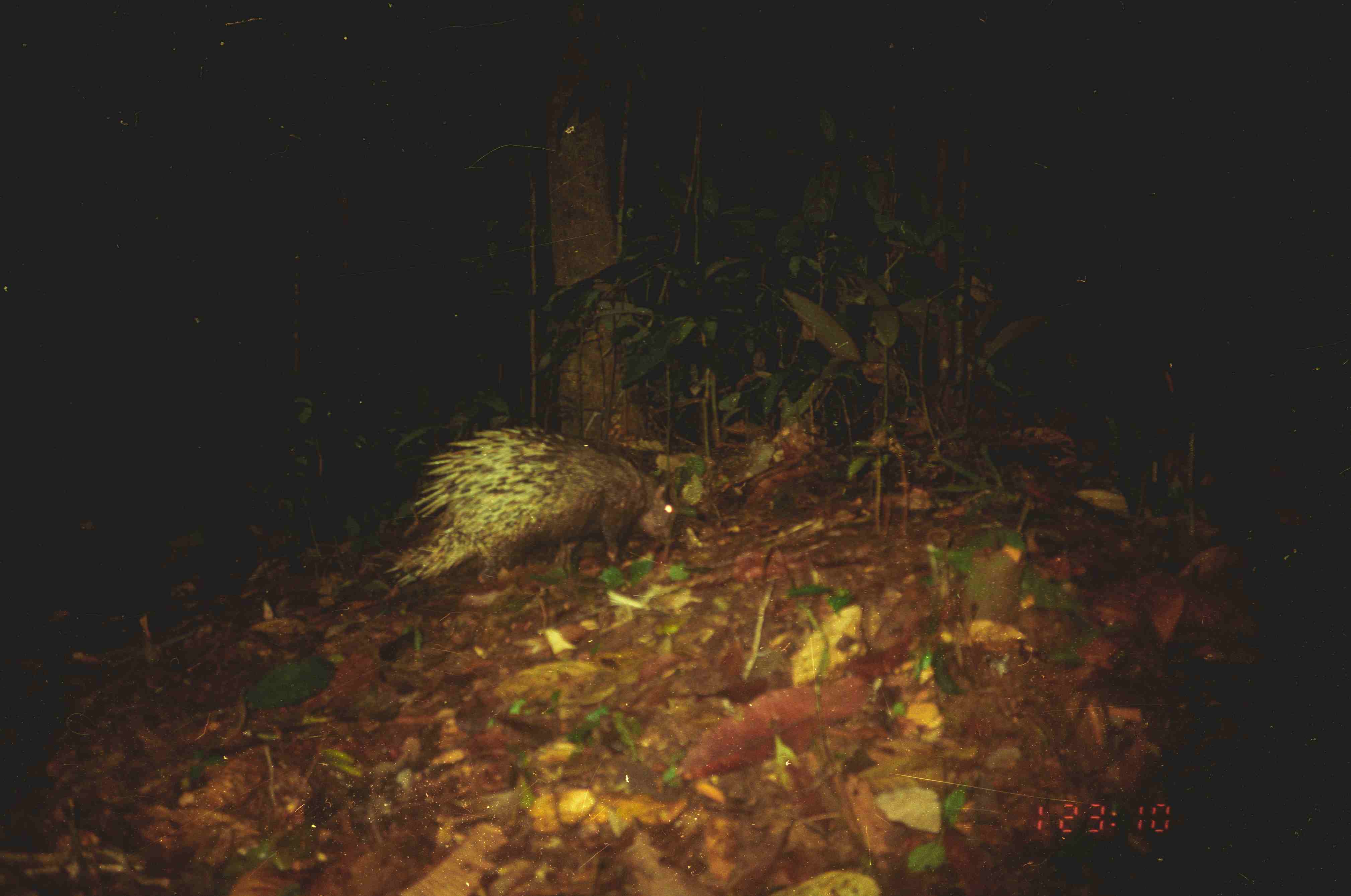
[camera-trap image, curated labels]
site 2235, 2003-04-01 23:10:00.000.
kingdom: Animalia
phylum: Chordata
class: Mammalia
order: Rodentia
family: Hystricidae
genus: Hystrix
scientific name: Hystrix brachyura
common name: east asian porcupine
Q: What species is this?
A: Hystrix brachyura (east asian porcupine).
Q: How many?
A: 1.